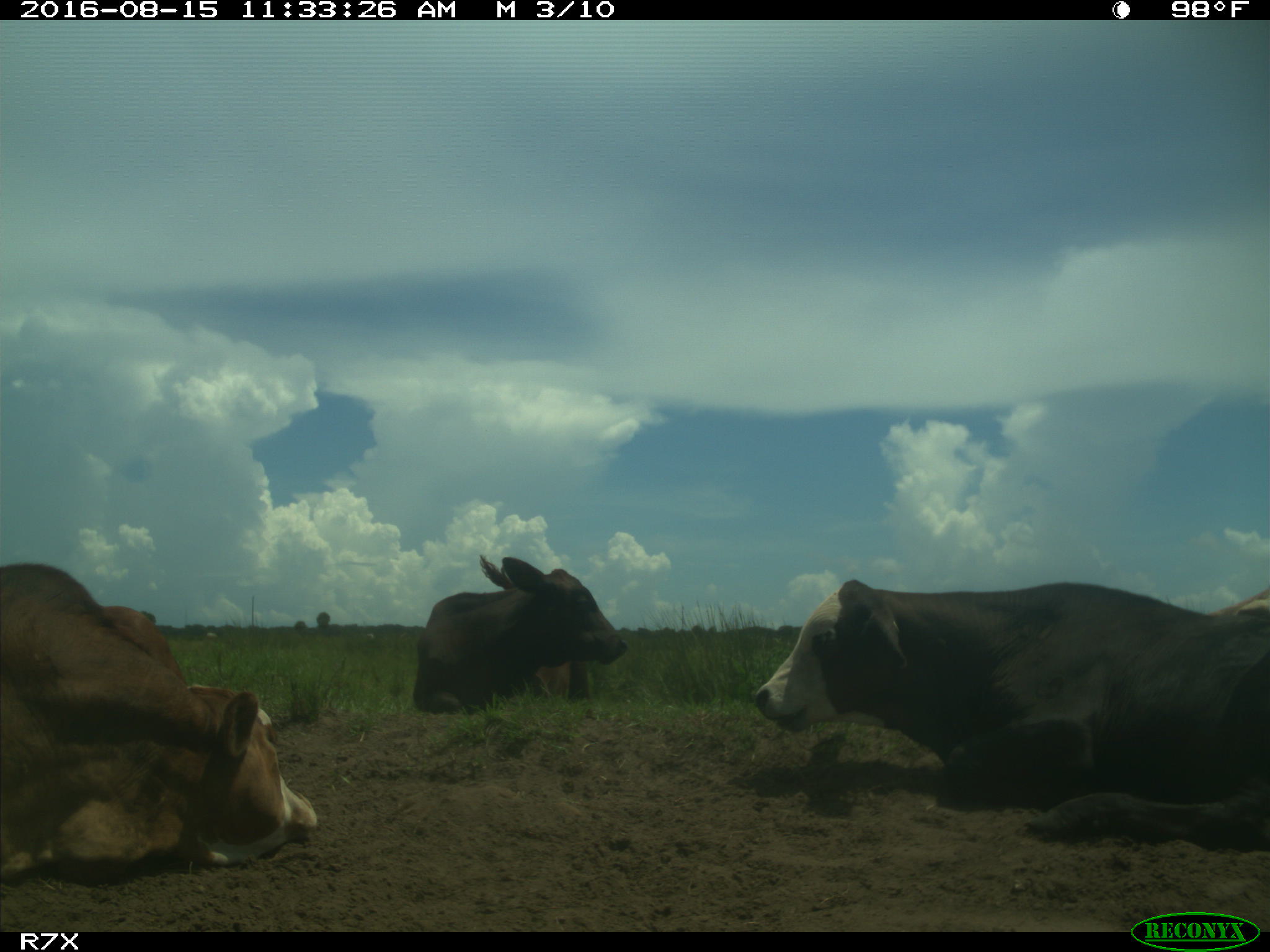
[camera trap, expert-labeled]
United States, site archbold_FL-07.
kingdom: Animalia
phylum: Chordata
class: Mammalia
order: Artiodactyla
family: Bovidae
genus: Bos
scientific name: Bos taurus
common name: domestic cow